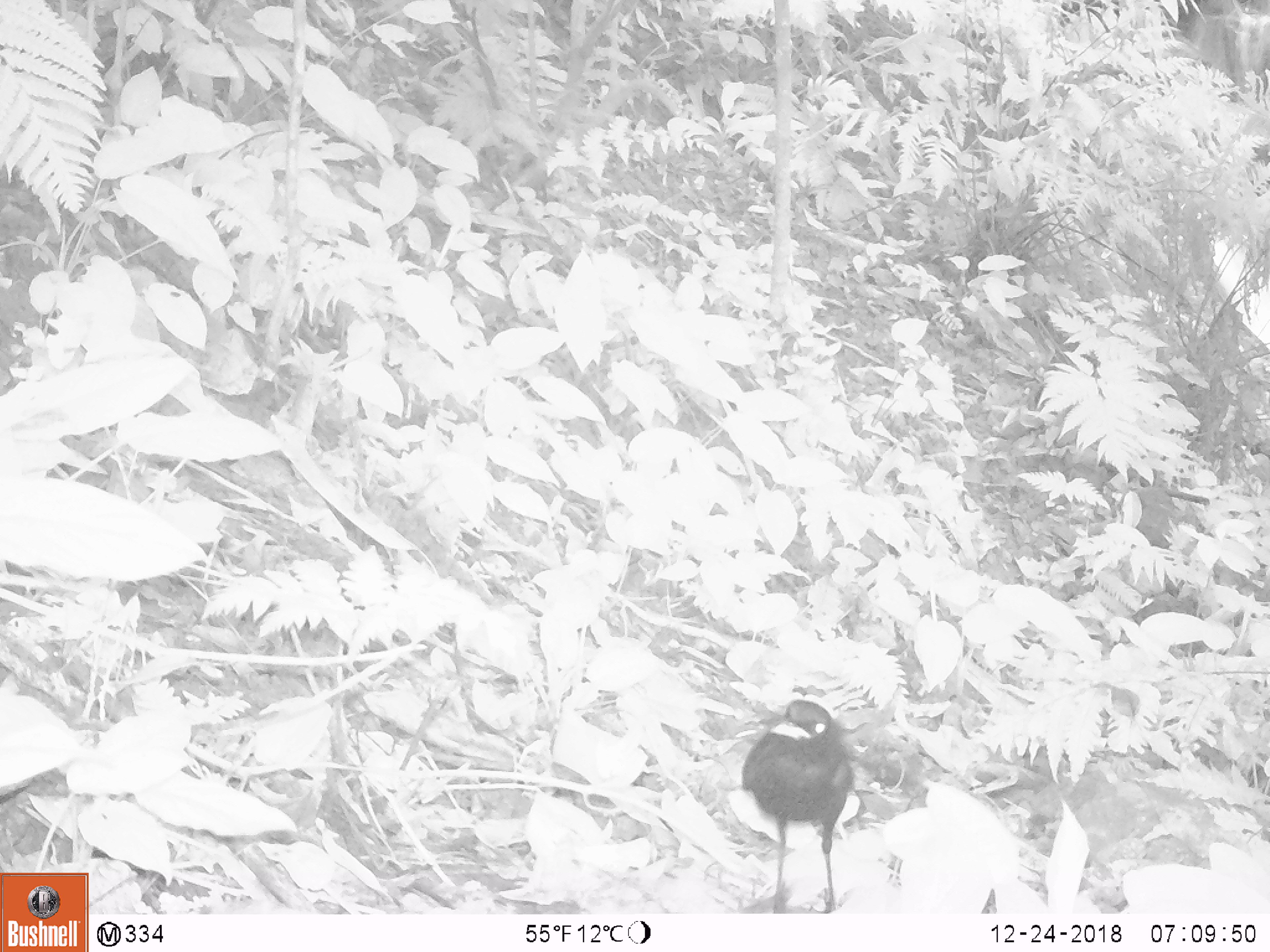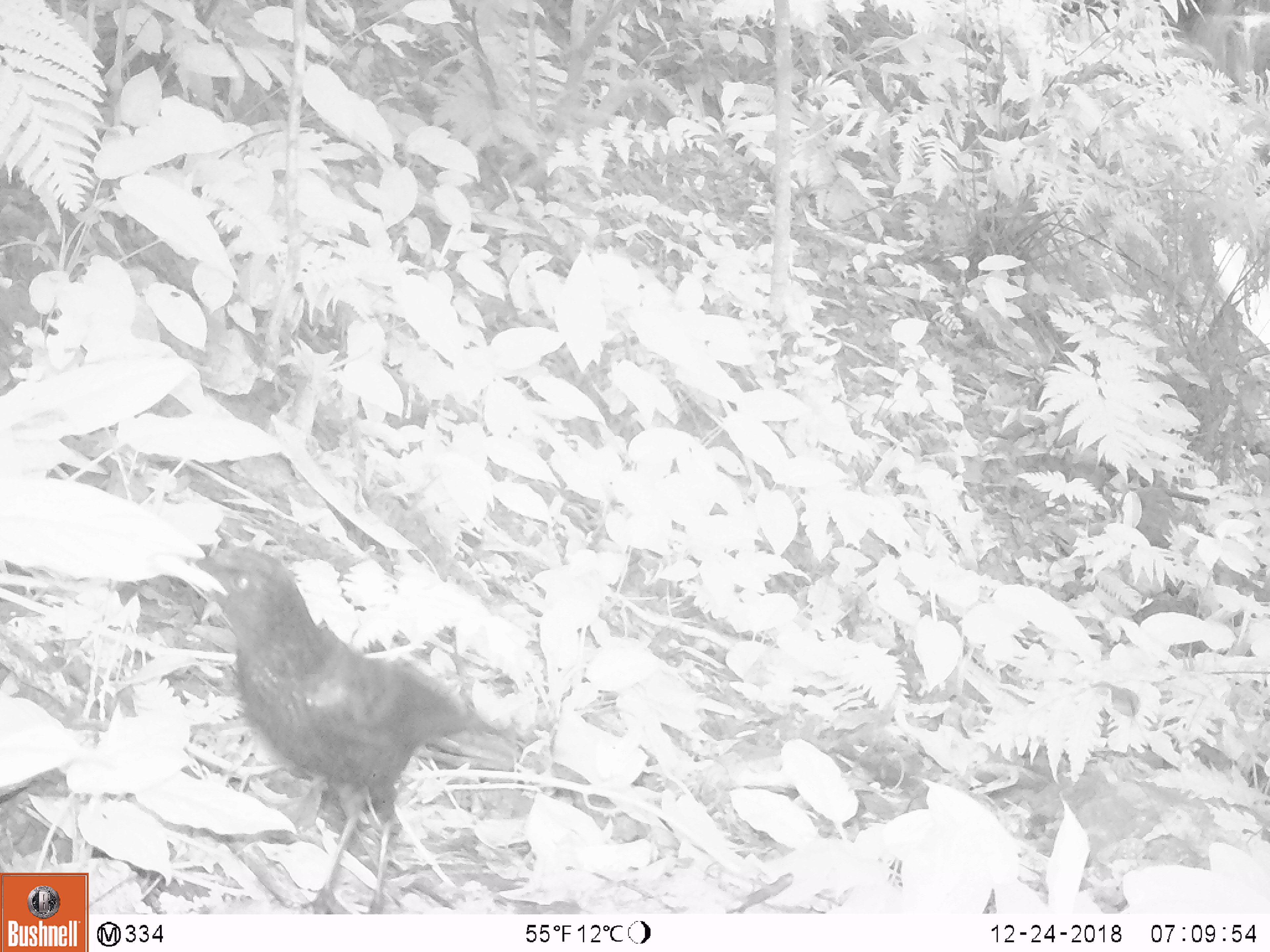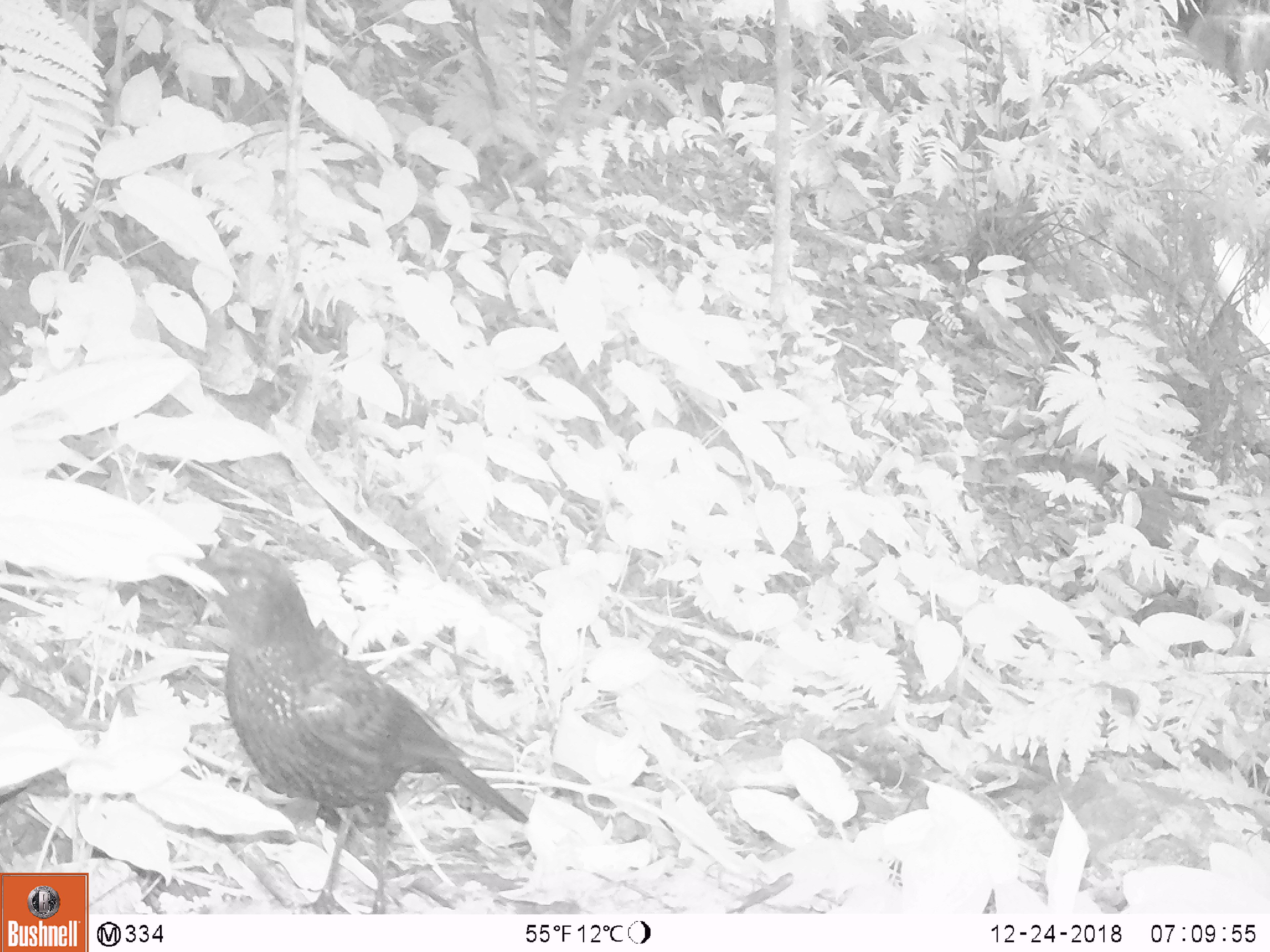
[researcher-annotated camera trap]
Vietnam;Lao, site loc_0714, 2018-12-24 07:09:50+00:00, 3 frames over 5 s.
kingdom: Animalia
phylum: Chordata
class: Aves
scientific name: Aves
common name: bird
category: unidentified bird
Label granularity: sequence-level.